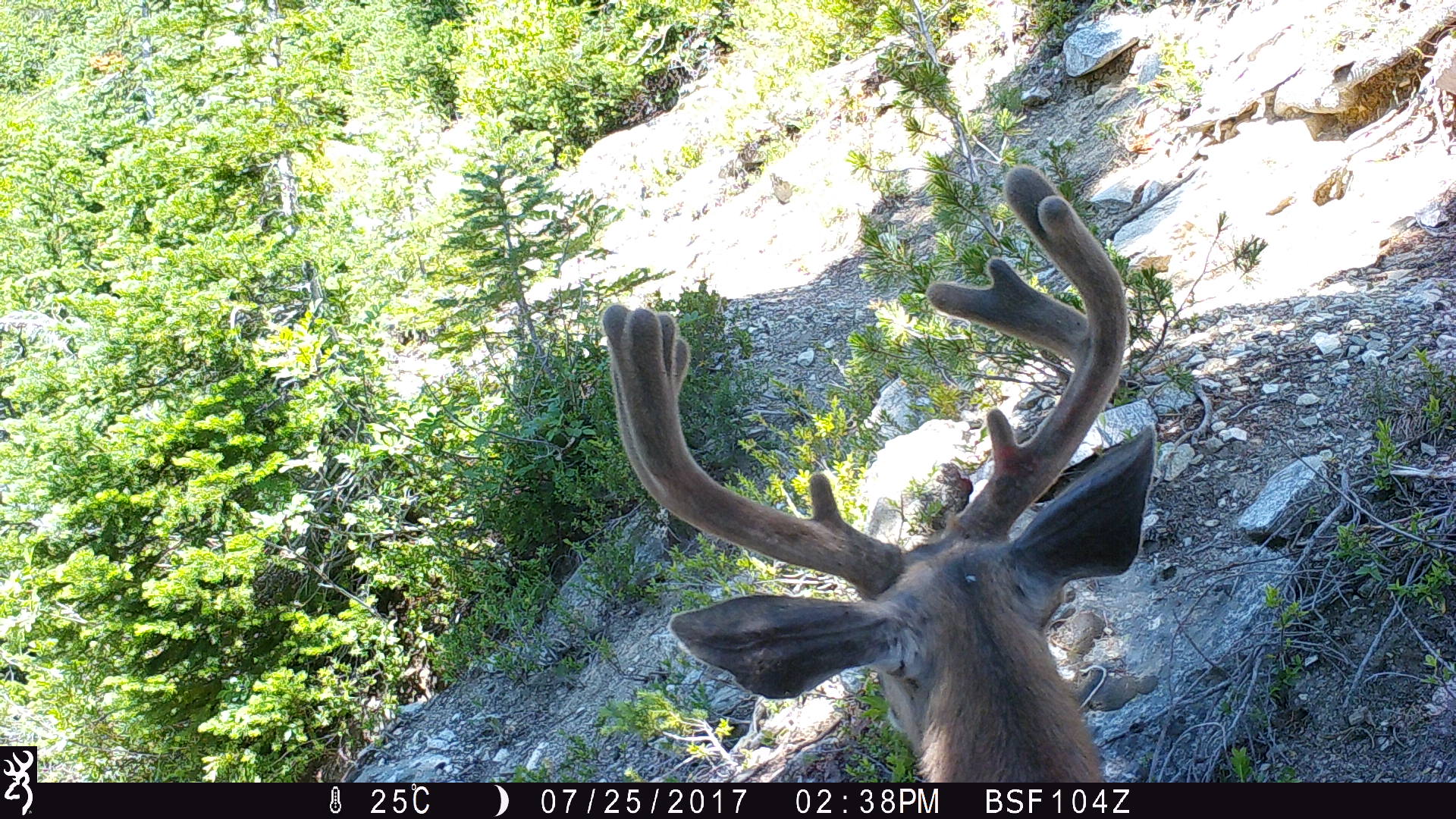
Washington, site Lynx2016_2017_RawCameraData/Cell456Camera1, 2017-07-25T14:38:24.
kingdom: Animalia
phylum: Chordata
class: Mammalia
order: Artiodactyla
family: Cervidae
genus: Odocoileus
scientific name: Odocoileus hemionus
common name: mule deer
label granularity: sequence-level